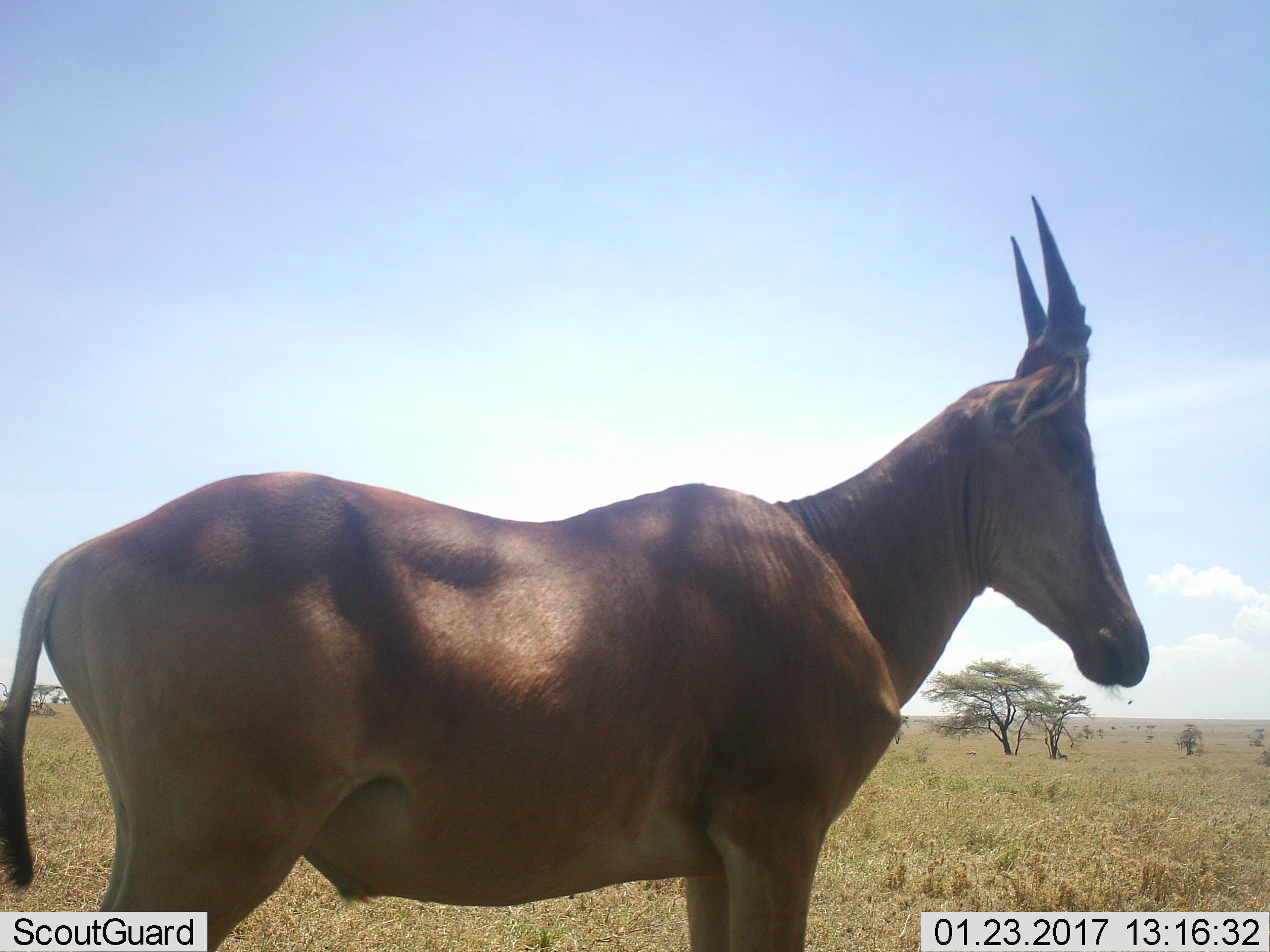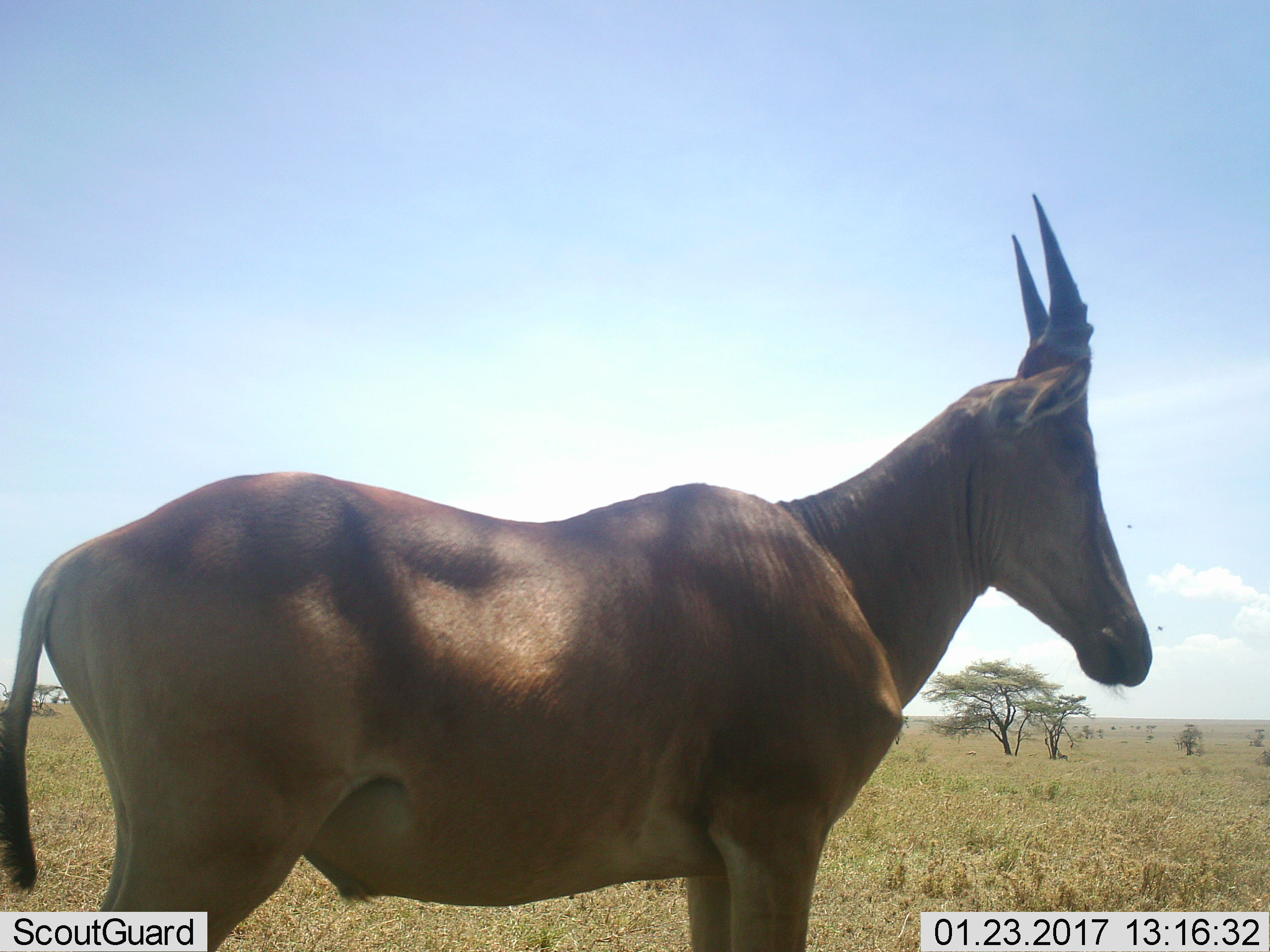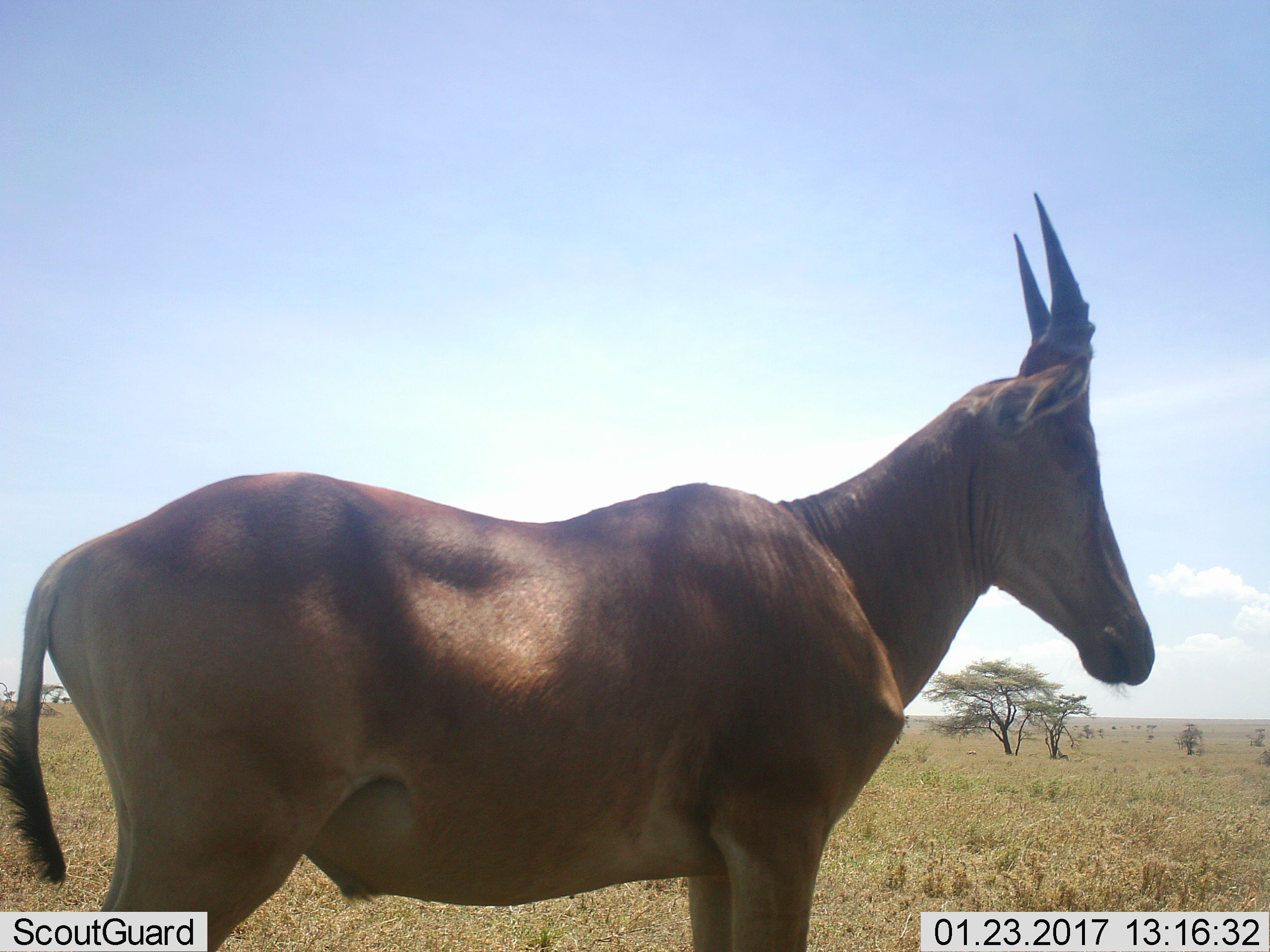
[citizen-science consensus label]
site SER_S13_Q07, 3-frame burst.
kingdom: Animalia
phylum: Chordata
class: Mammalia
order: Artiodactyla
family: Bovidae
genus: Alcelaphus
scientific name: Alcelaphus buselaphus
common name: hartebeest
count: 1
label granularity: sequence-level